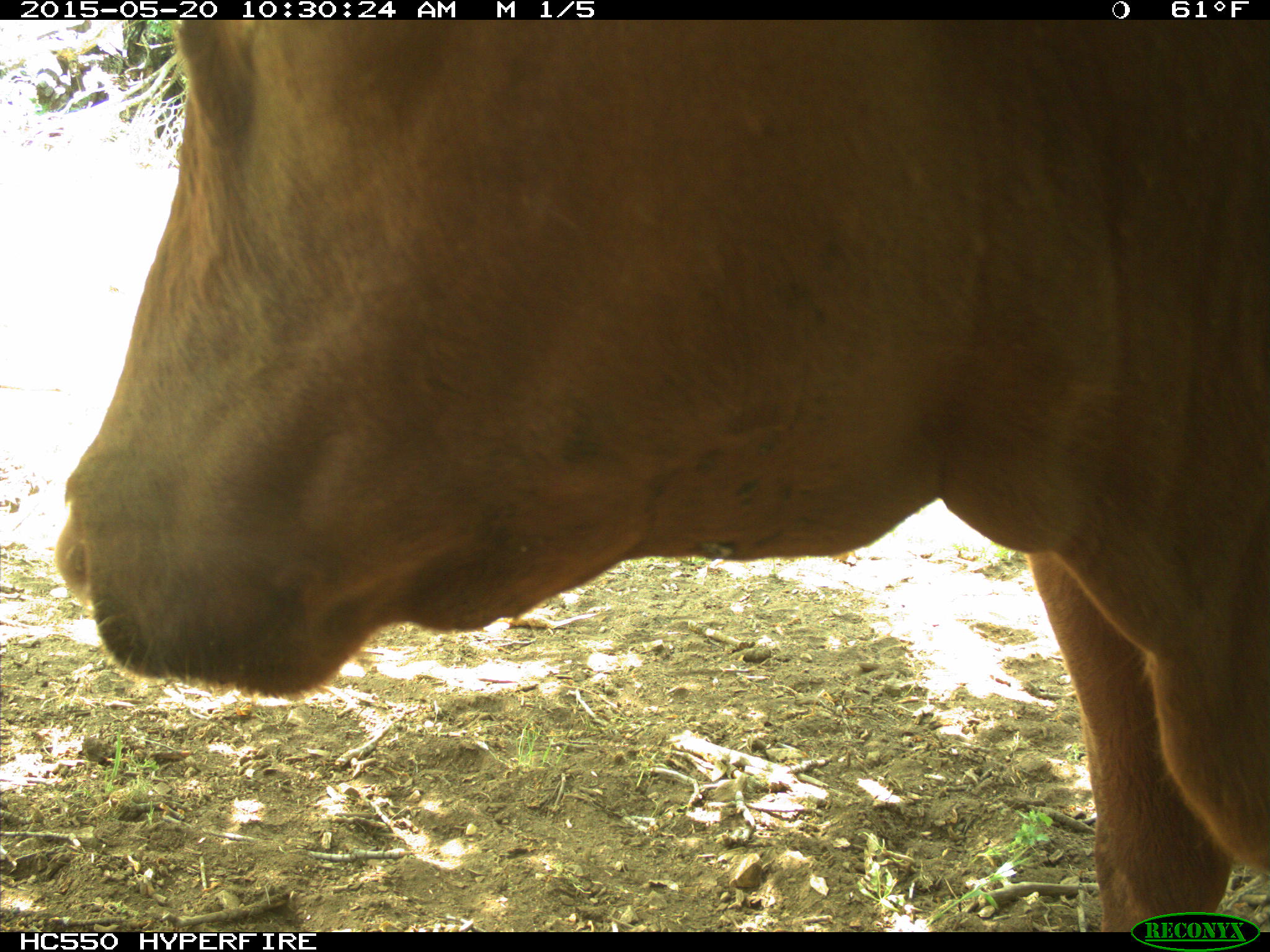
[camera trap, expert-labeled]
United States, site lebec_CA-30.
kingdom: Animalia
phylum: Chordata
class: Mammalia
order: Artiodactyla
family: Bovidae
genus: Bos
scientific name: Bos taurus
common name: domestic cow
Bos taurus (domestic cow).